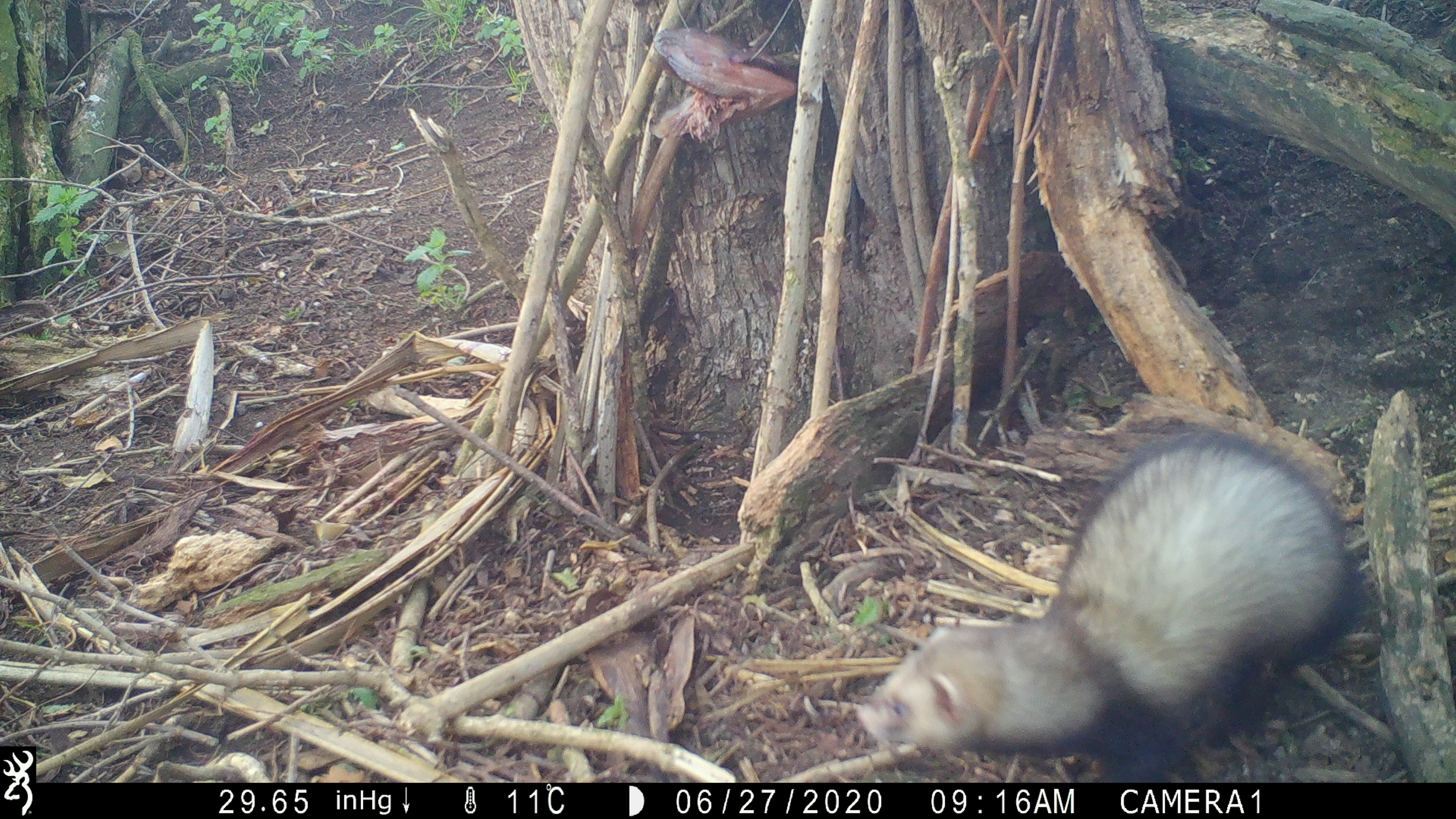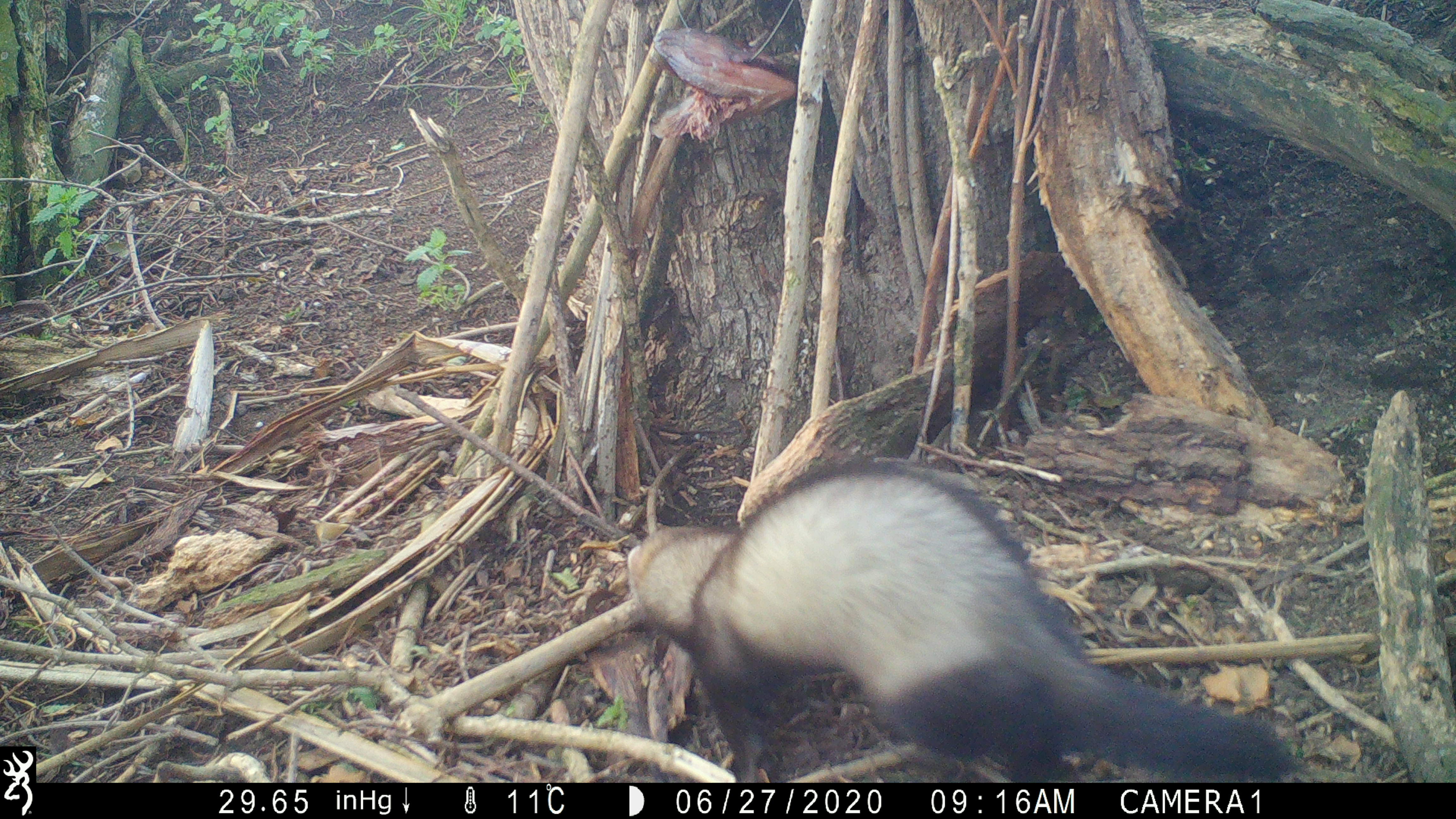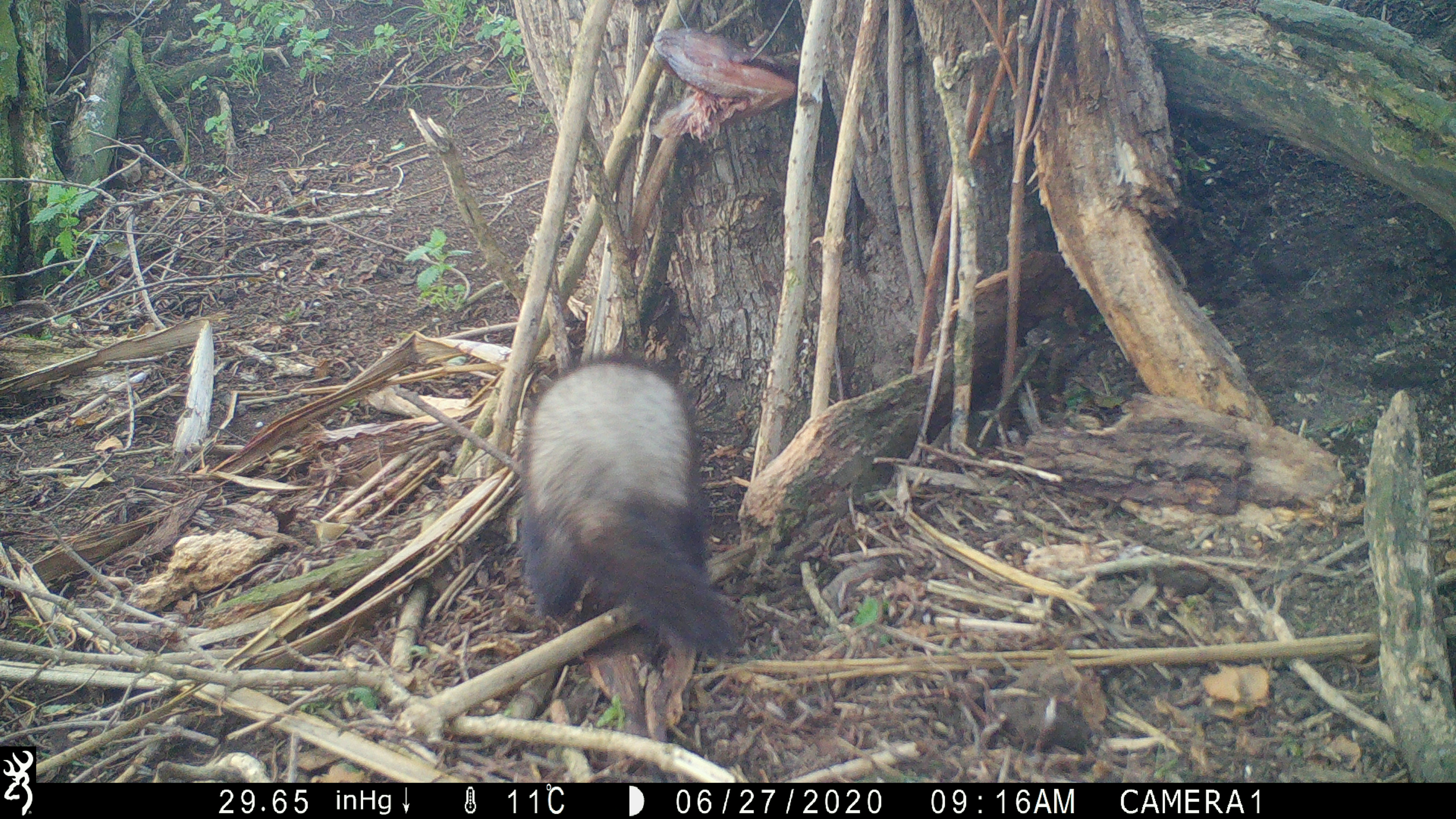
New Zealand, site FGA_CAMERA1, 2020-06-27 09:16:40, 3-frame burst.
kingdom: Animalia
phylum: Chordata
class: Mammalia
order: Carnivora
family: Mustelidae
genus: Mustela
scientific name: Mustela furo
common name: ferret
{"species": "ferret (Mustela furo)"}